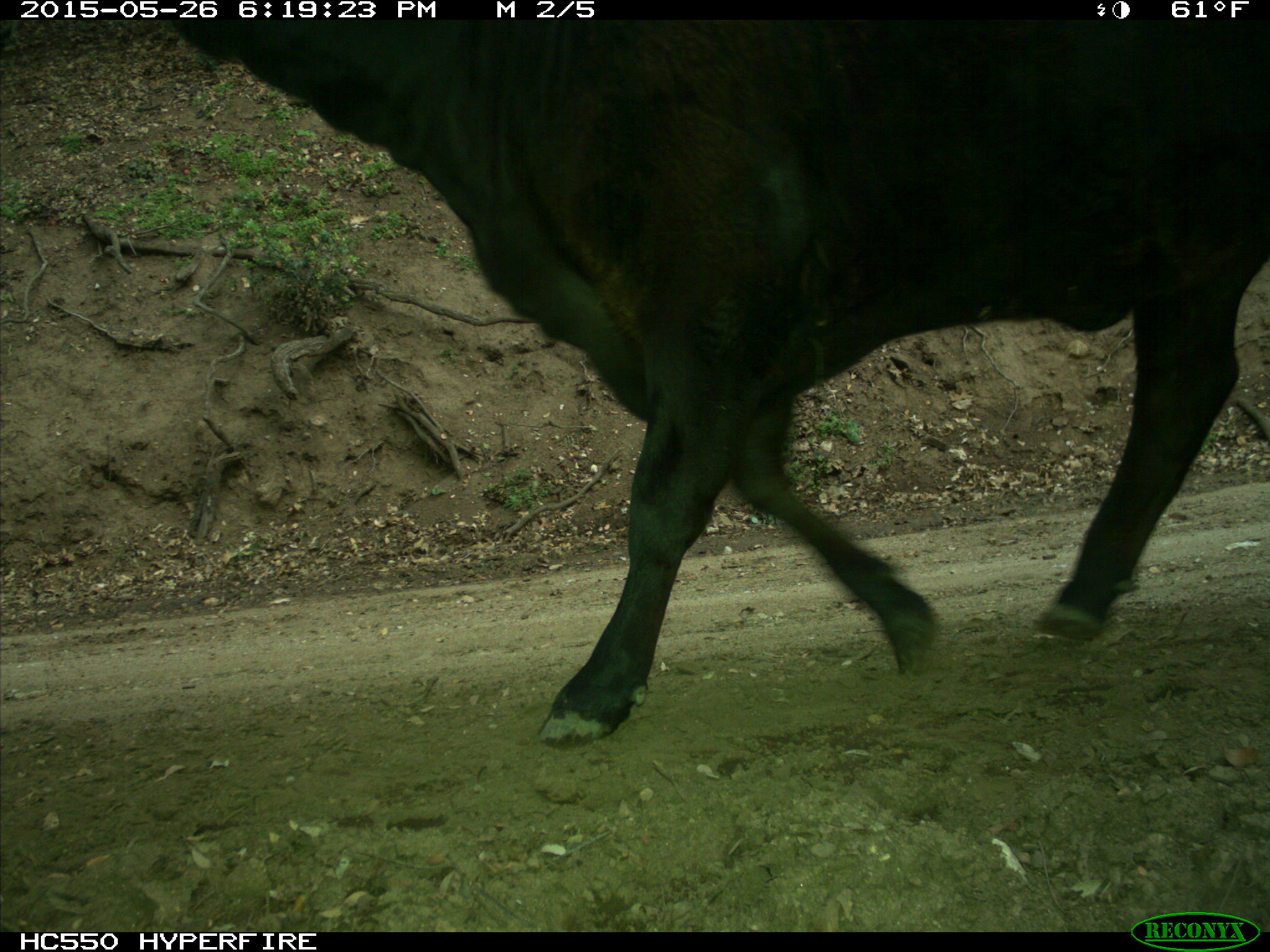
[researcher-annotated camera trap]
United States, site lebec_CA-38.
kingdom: Animalia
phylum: Chordata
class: Mammalia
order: Artiodactyla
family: Bovidae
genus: Bos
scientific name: Bos taurus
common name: domestic cow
Bos taurus (domestic cow).